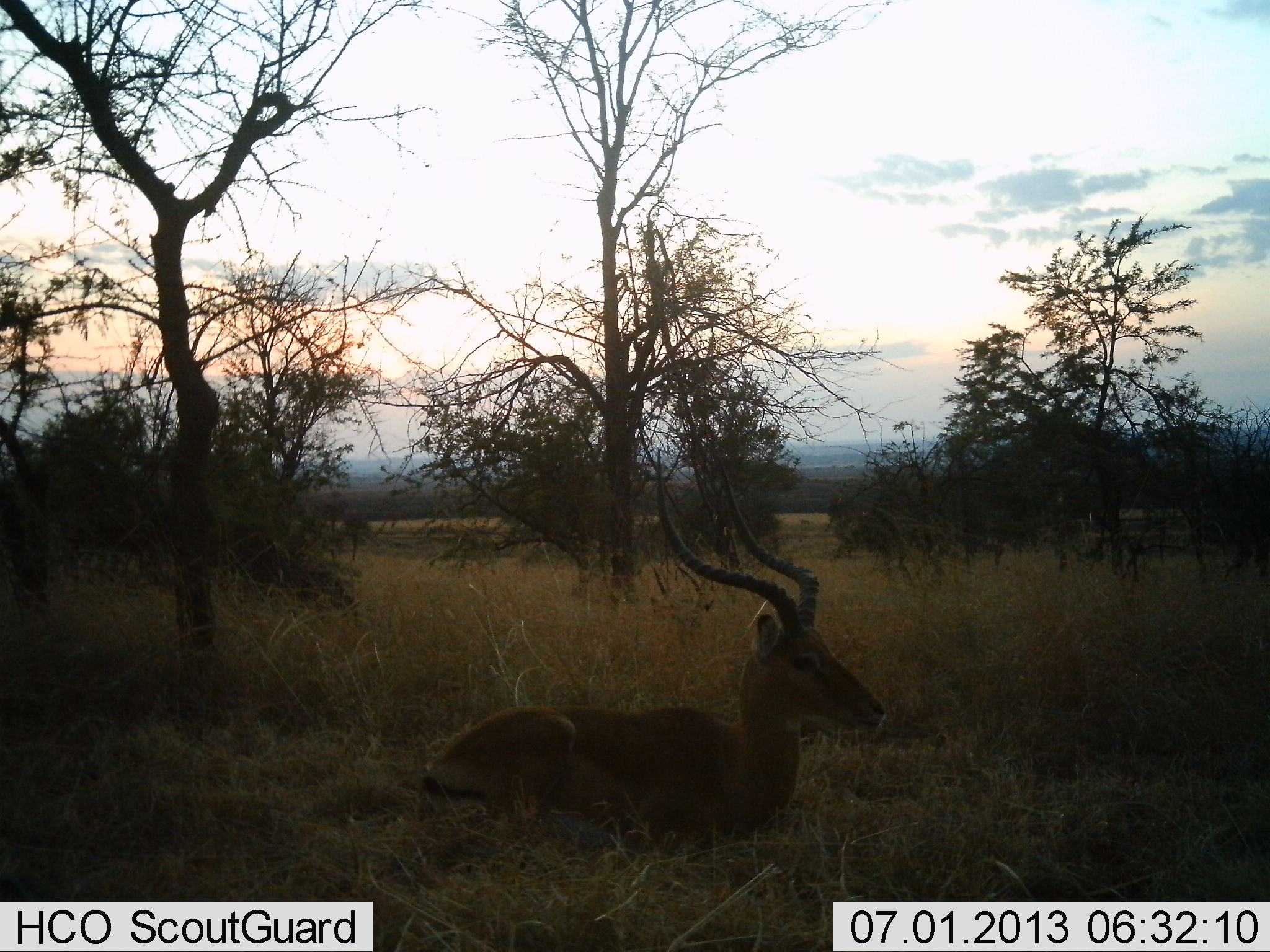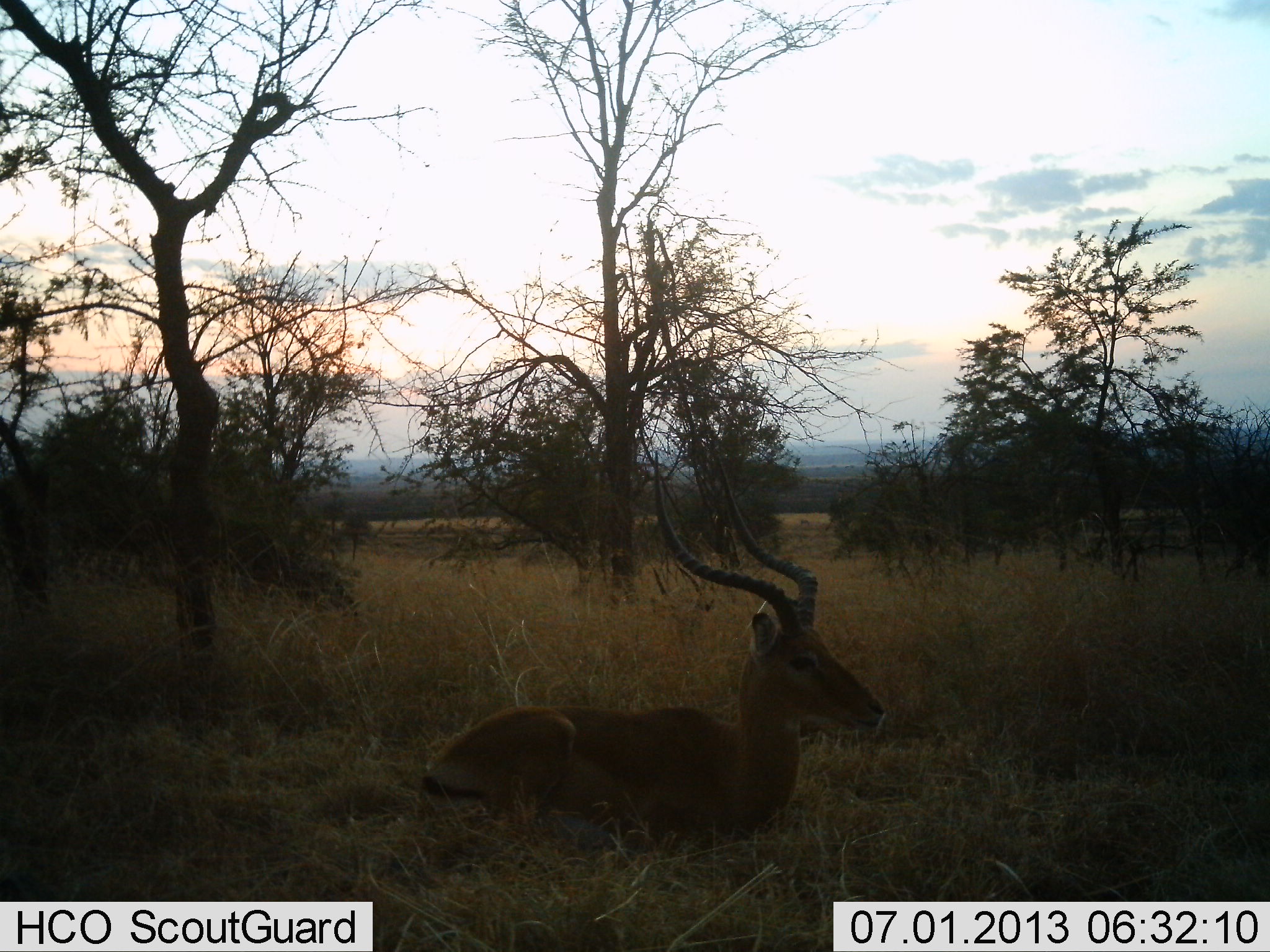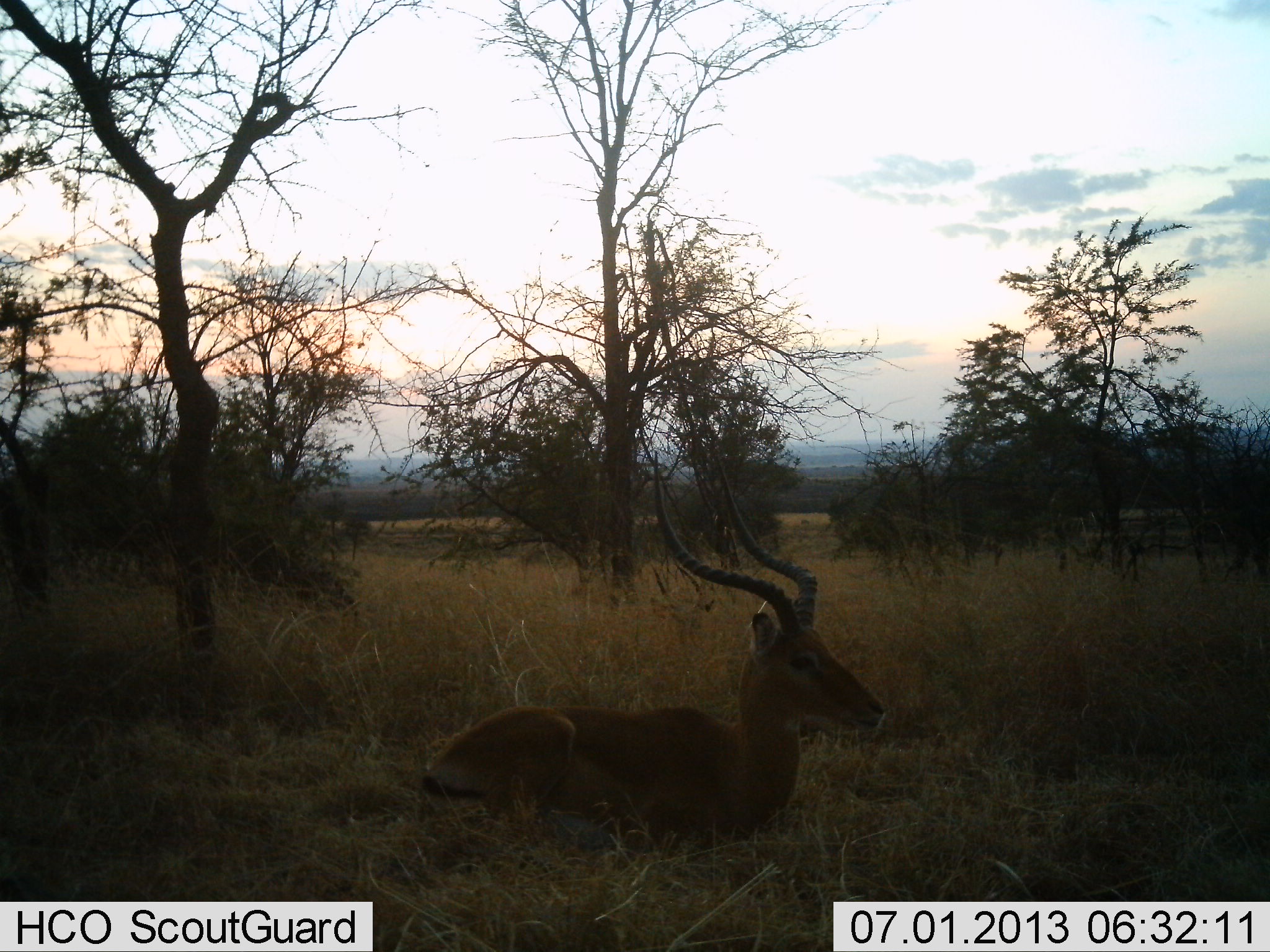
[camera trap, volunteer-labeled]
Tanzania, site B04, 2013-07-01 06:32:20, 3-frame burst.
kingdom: Animalia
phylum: Chordata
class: Mammalia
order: Artiodactyla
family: Bovidae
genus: Aepyceros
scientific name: Aepyceros melampus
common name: impala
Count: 1.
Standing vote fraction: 11%.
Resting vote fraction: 91%.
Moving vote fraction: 0%.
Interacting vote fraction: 0%.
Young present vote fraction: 0%.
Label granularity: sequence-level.